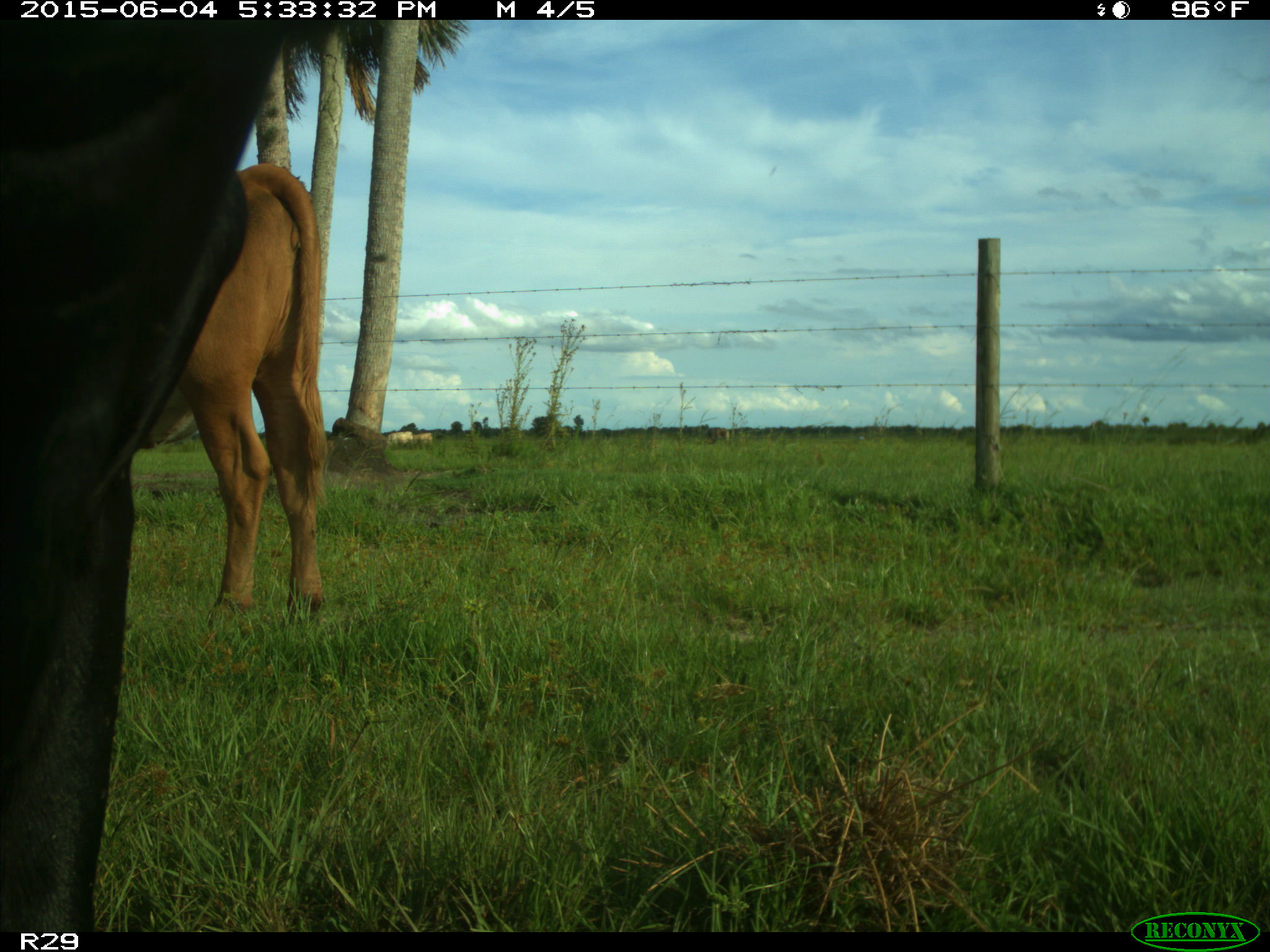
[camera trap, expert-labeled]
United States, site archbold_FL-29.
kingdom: Animalia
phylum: Chordata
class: Mammalia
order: Artiodactyla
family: Bovidae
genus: Bos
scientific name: Bos taurus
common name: domestic cow